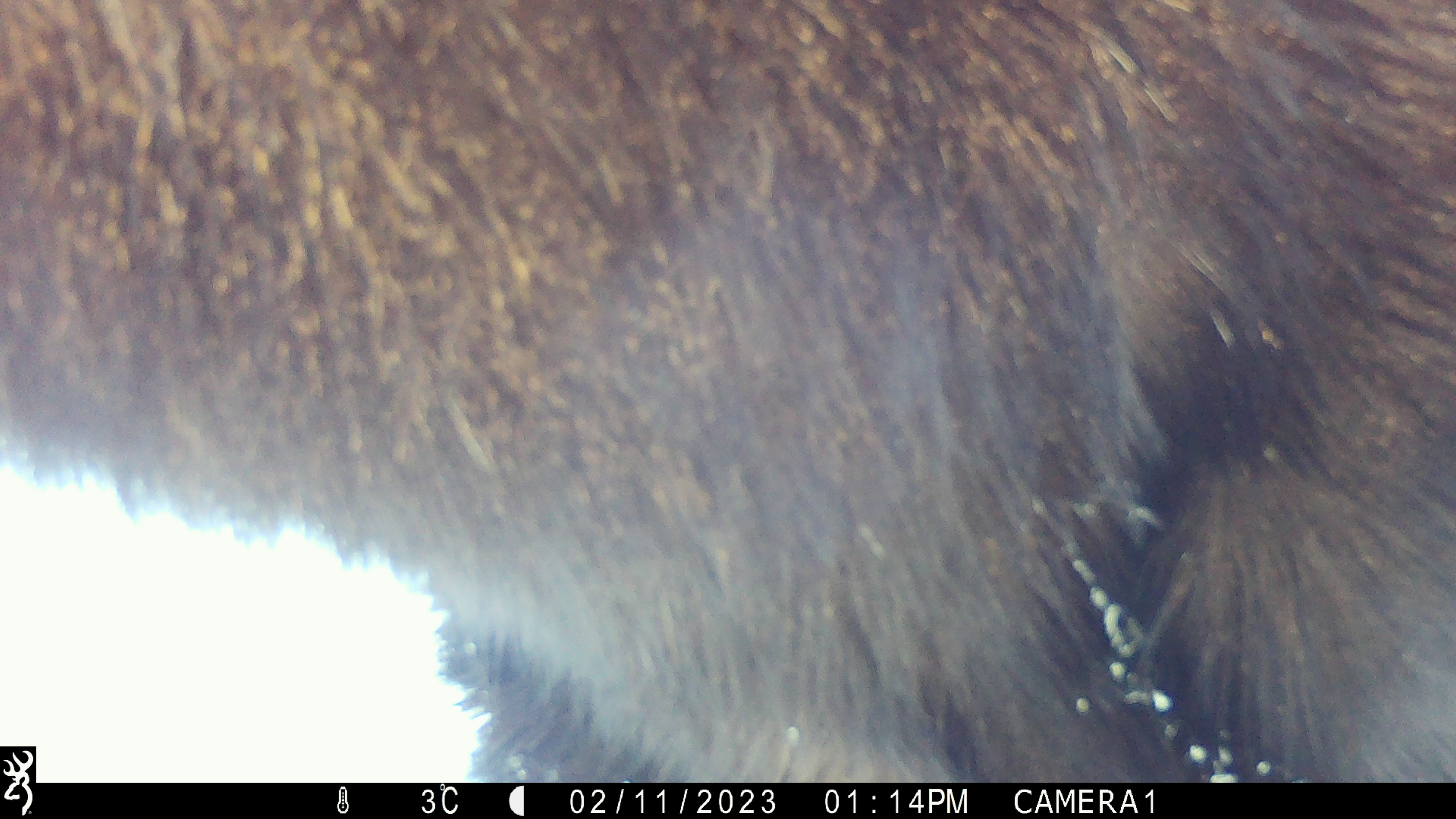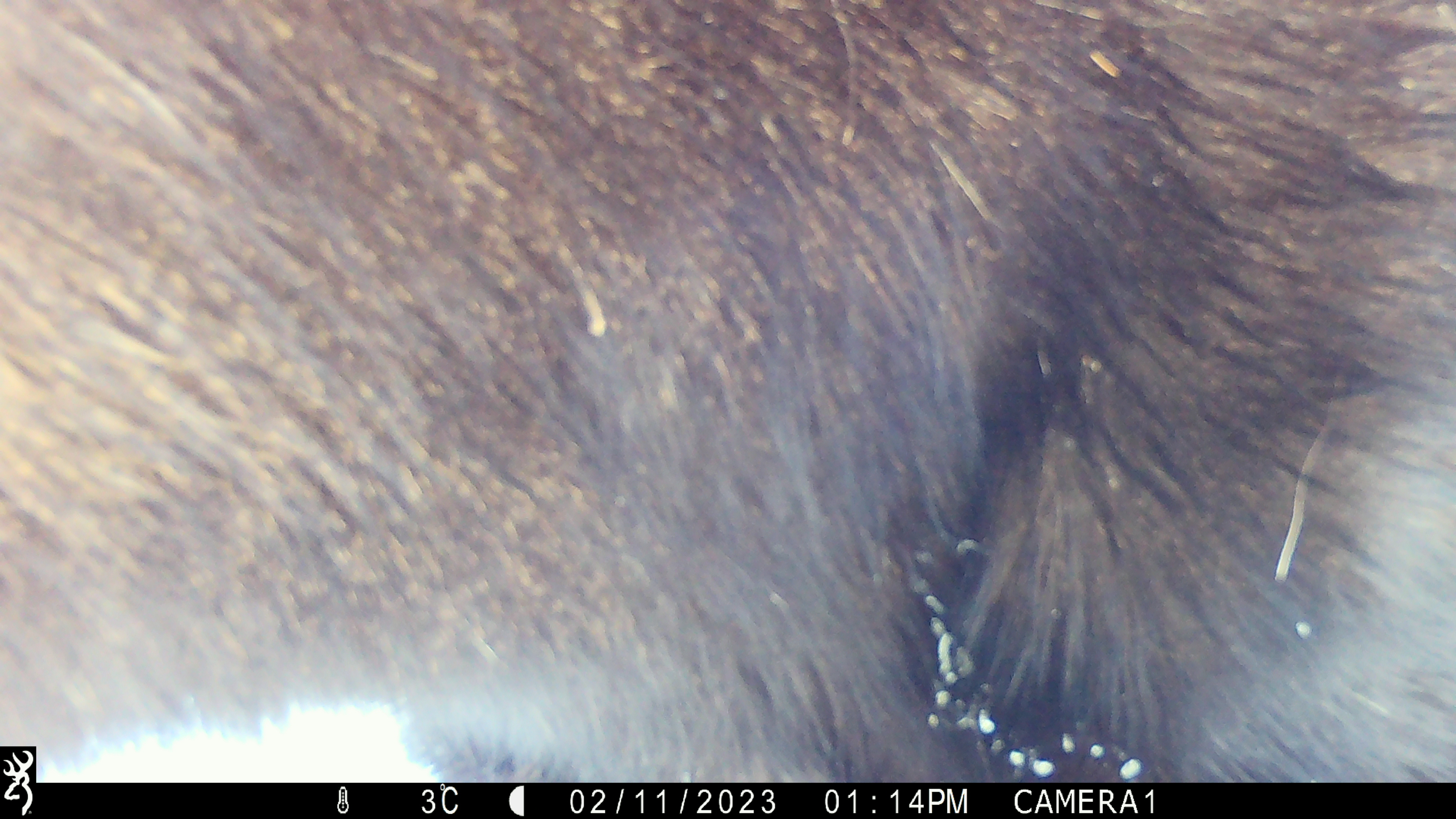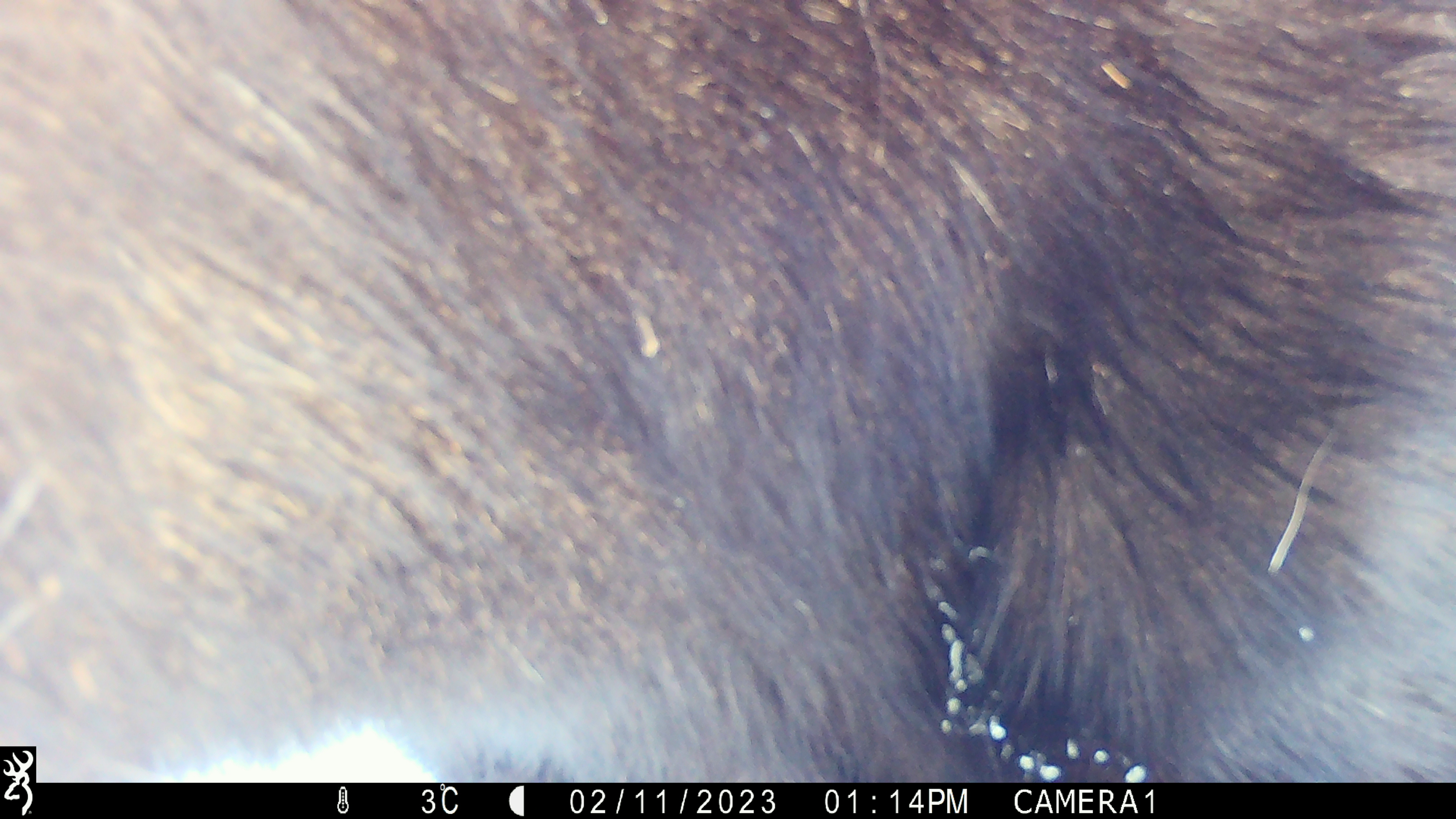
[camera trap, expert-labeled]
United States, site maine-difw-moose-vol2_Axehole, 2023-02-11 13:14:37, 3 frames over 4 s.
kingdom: Animalia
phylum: Chordata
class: Mammalia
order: Artiodactyla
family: Cervidae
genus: Alces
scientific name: Alces alces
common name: moose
Moose (Alces alces).